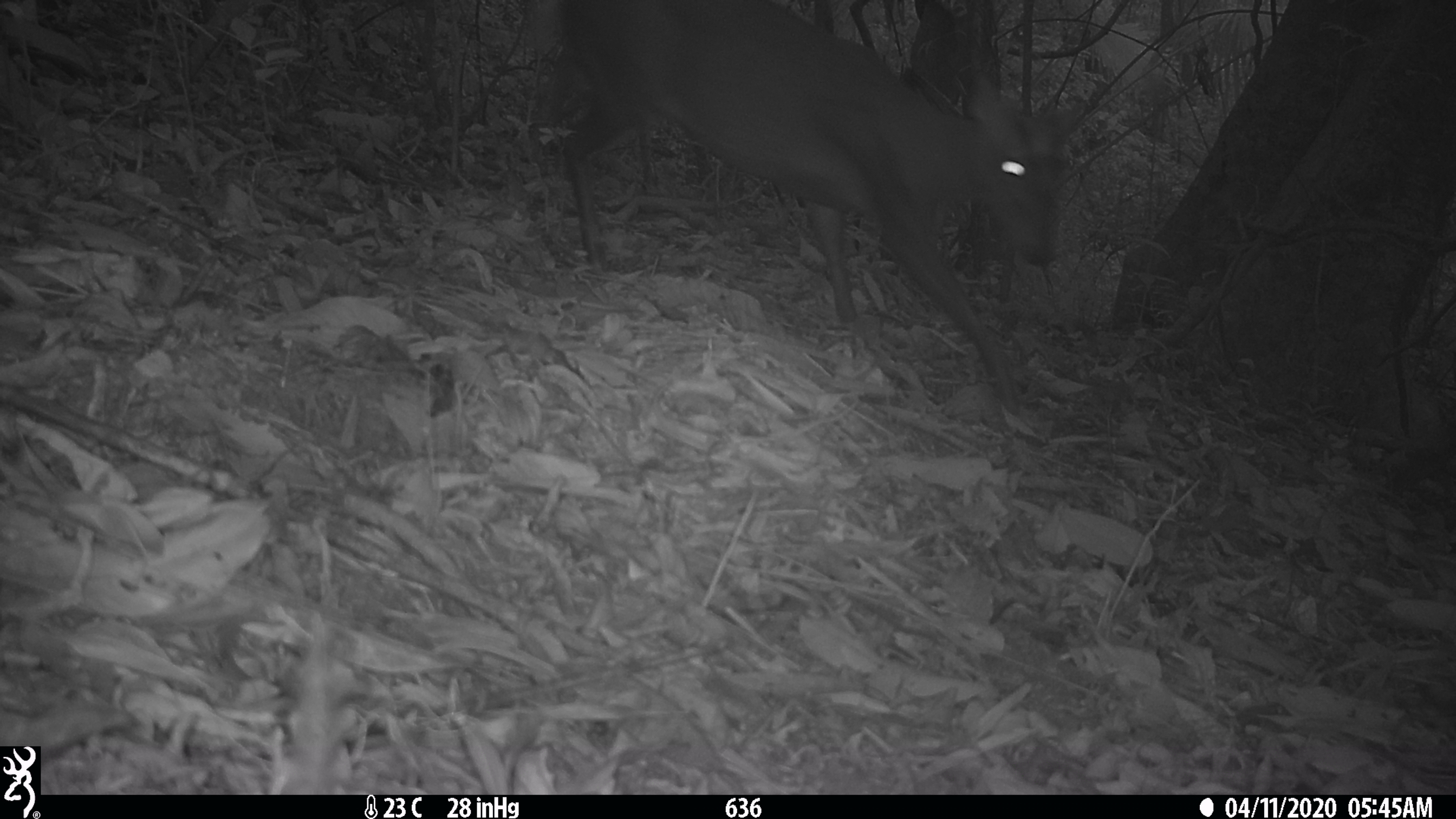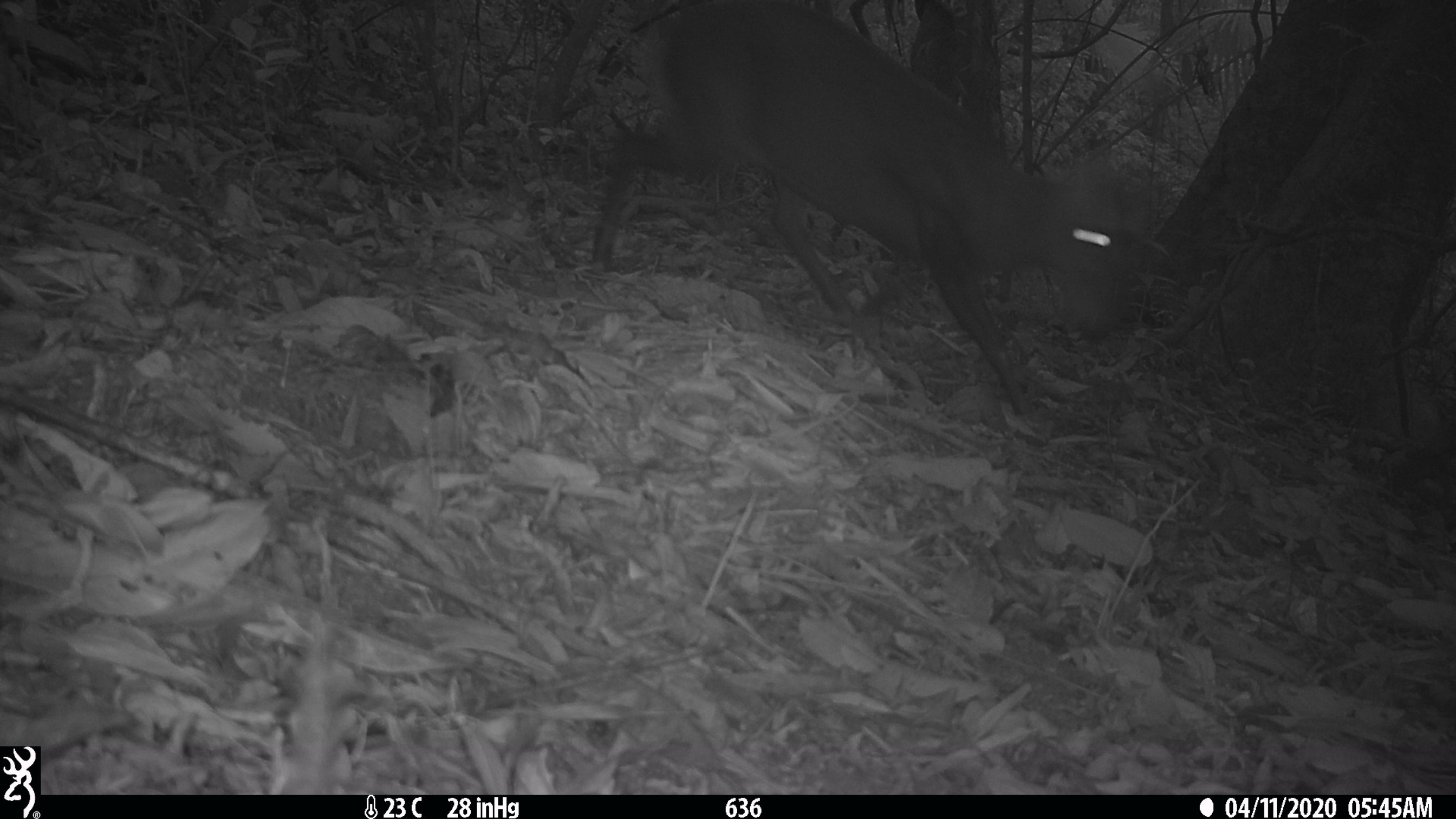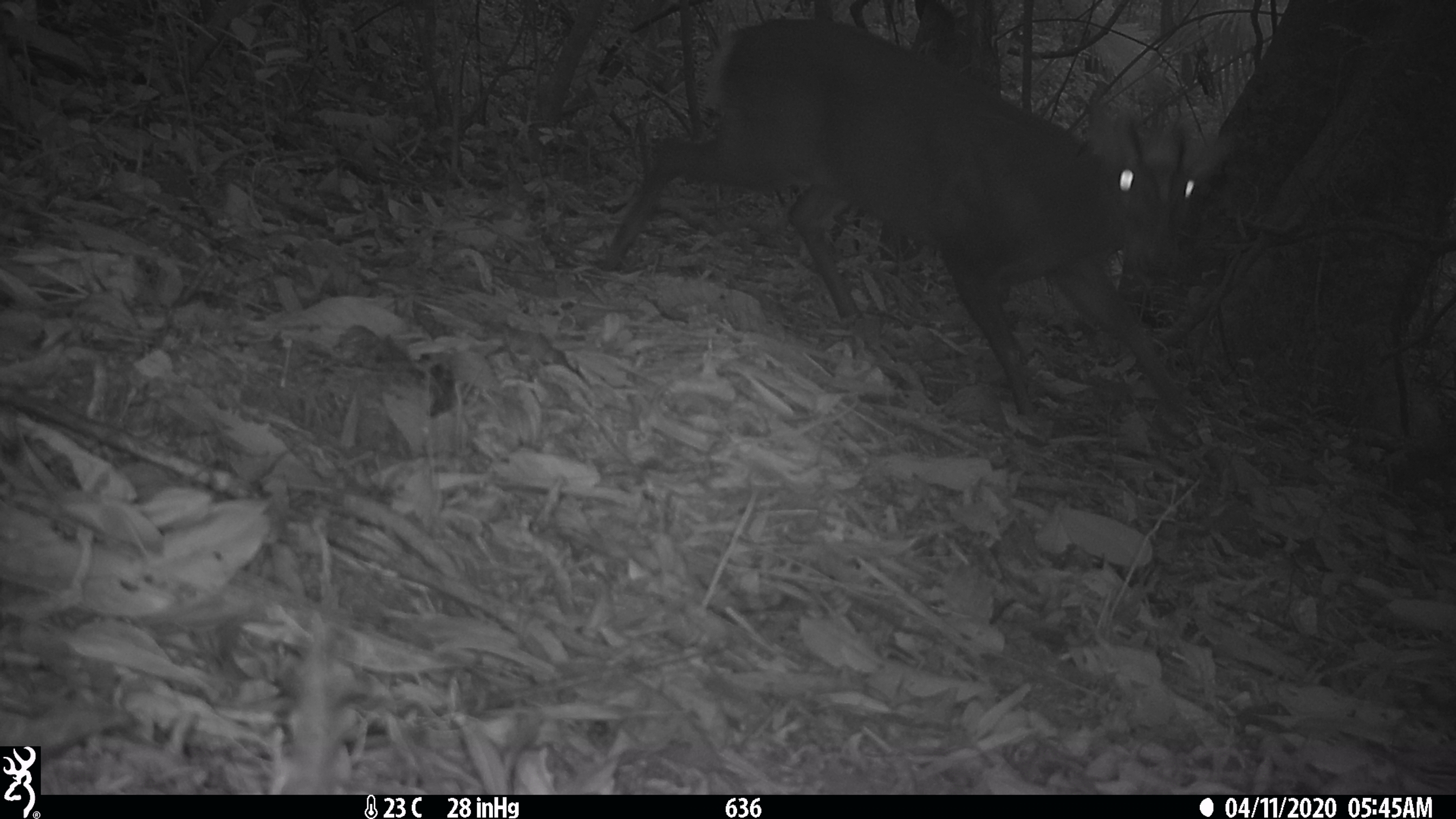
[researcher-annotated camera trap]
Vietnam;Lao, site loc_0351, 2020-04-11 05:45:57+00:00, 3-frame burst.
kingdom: Animalia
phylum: Chordata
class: Mammalia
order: Artiodactyla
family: Cervidae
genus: Muntiacus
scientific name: Muntiacus rooseveltorum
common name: roosevelt's muntjac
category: roosevelts muntjac group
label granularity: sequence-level